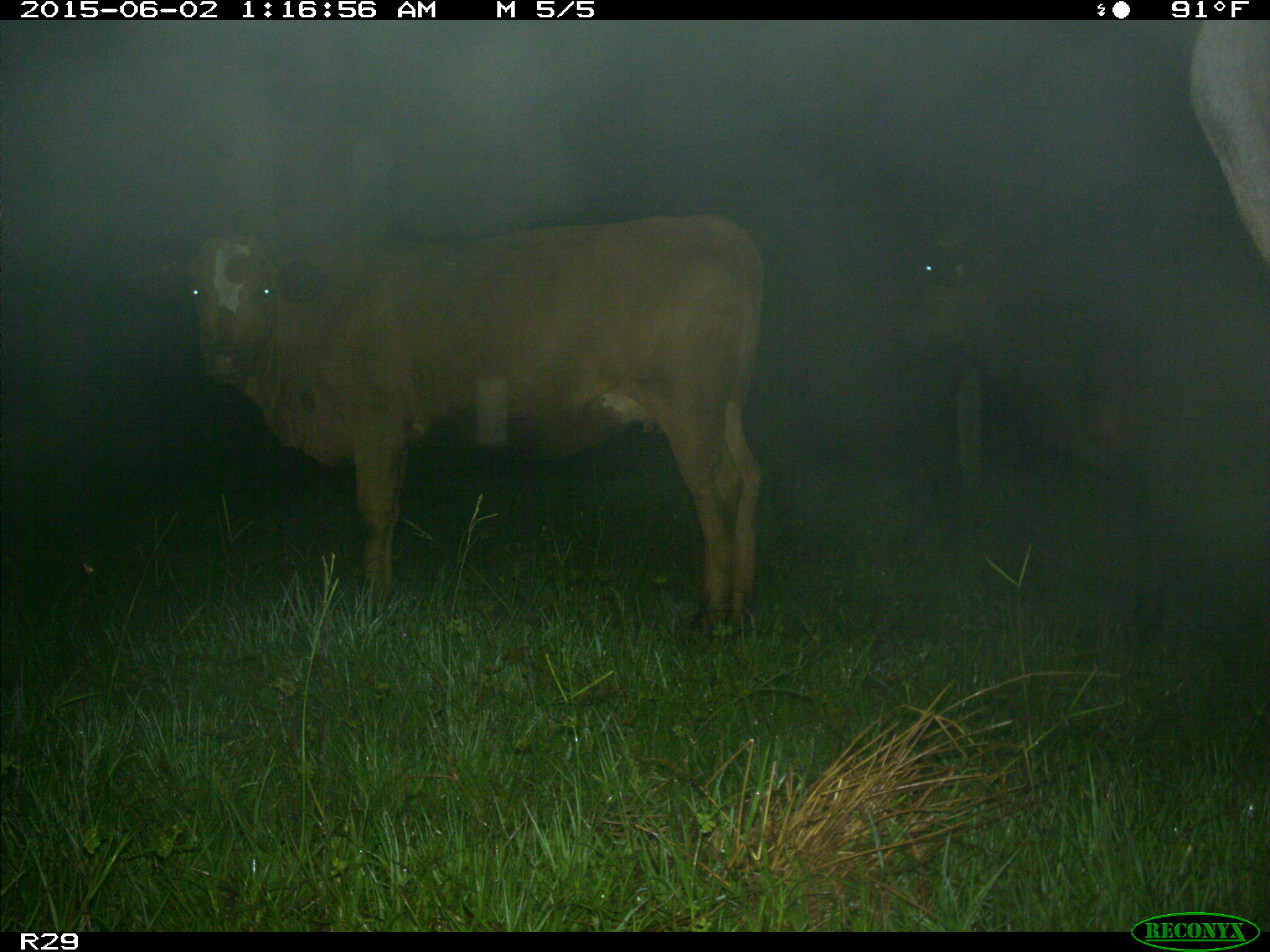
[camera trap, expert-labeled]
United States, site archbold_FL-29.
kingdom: Animalia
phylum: Chordata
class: Mammalia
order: Artiodactyla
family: Bovidae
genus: Bos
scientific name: Bos taurus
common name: domestic cow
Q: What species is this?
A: Bos taurus (domestic cow).